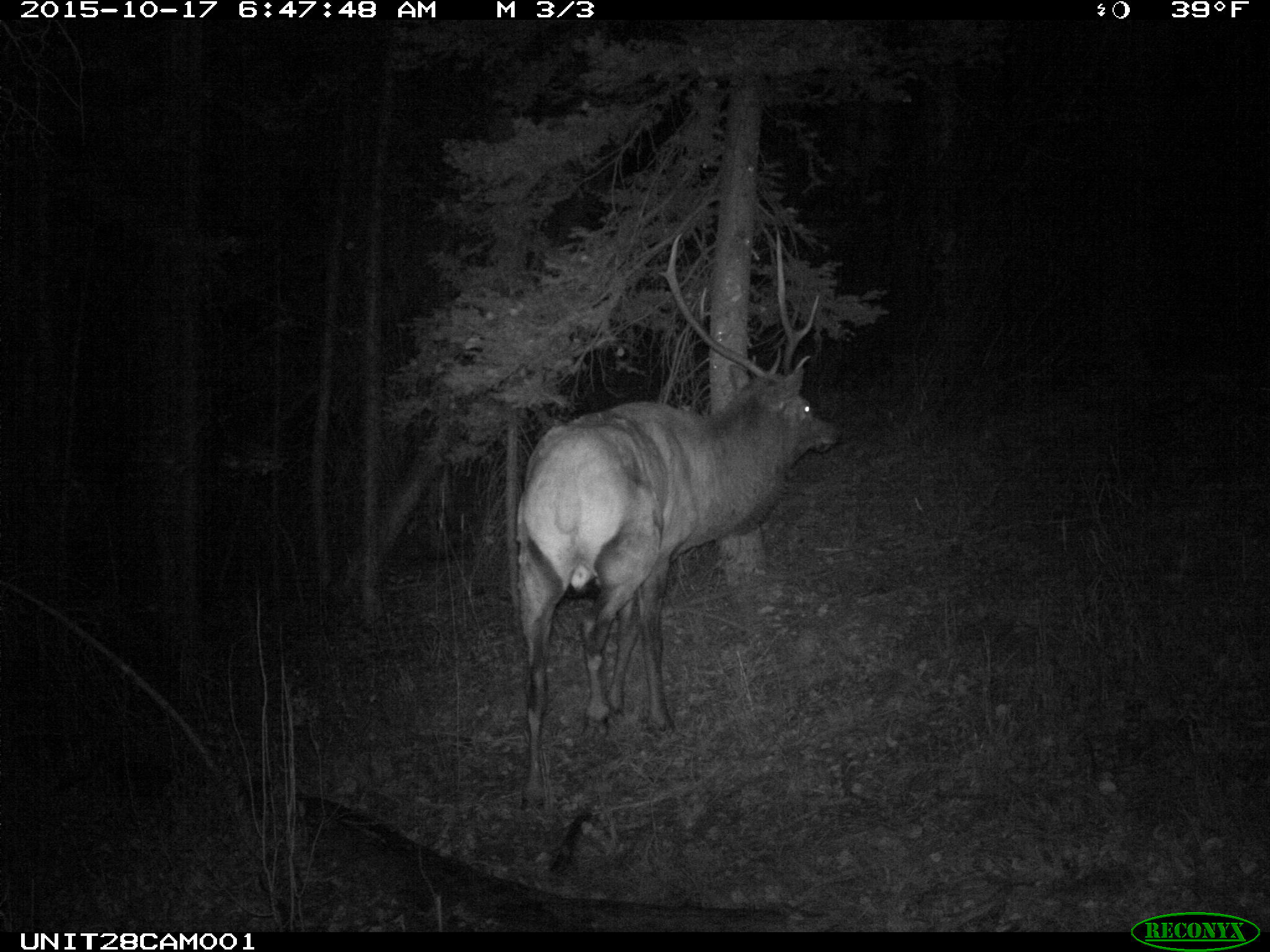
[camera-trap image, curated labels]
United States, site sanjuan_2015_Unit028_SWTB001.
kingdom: Animalia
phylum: Chordata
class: Mammalia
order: Artiodactyla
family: Cervidae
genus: Cervus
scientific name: Cervus elaphus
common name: red deer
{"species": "Cervus elaphus (red deer)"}